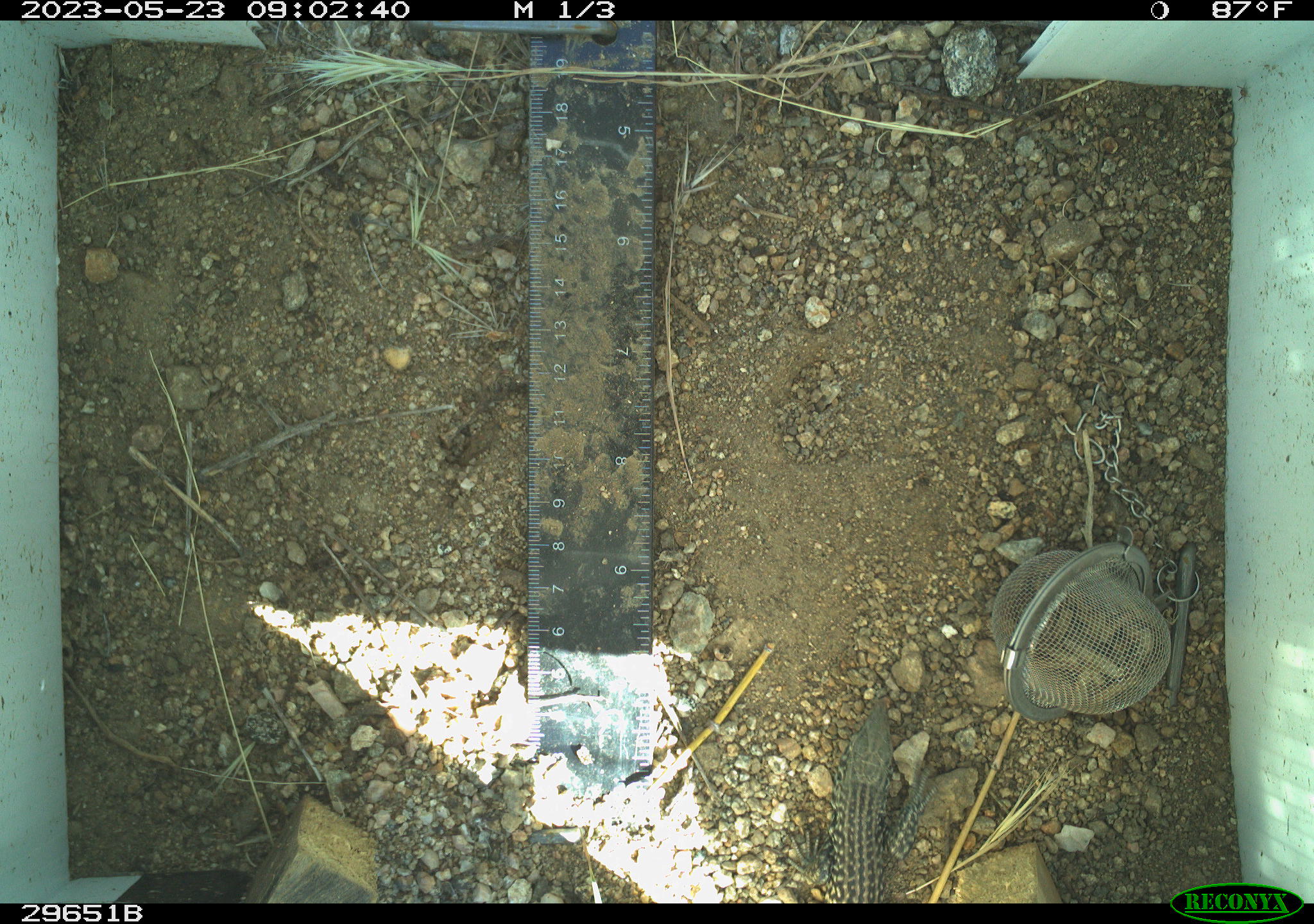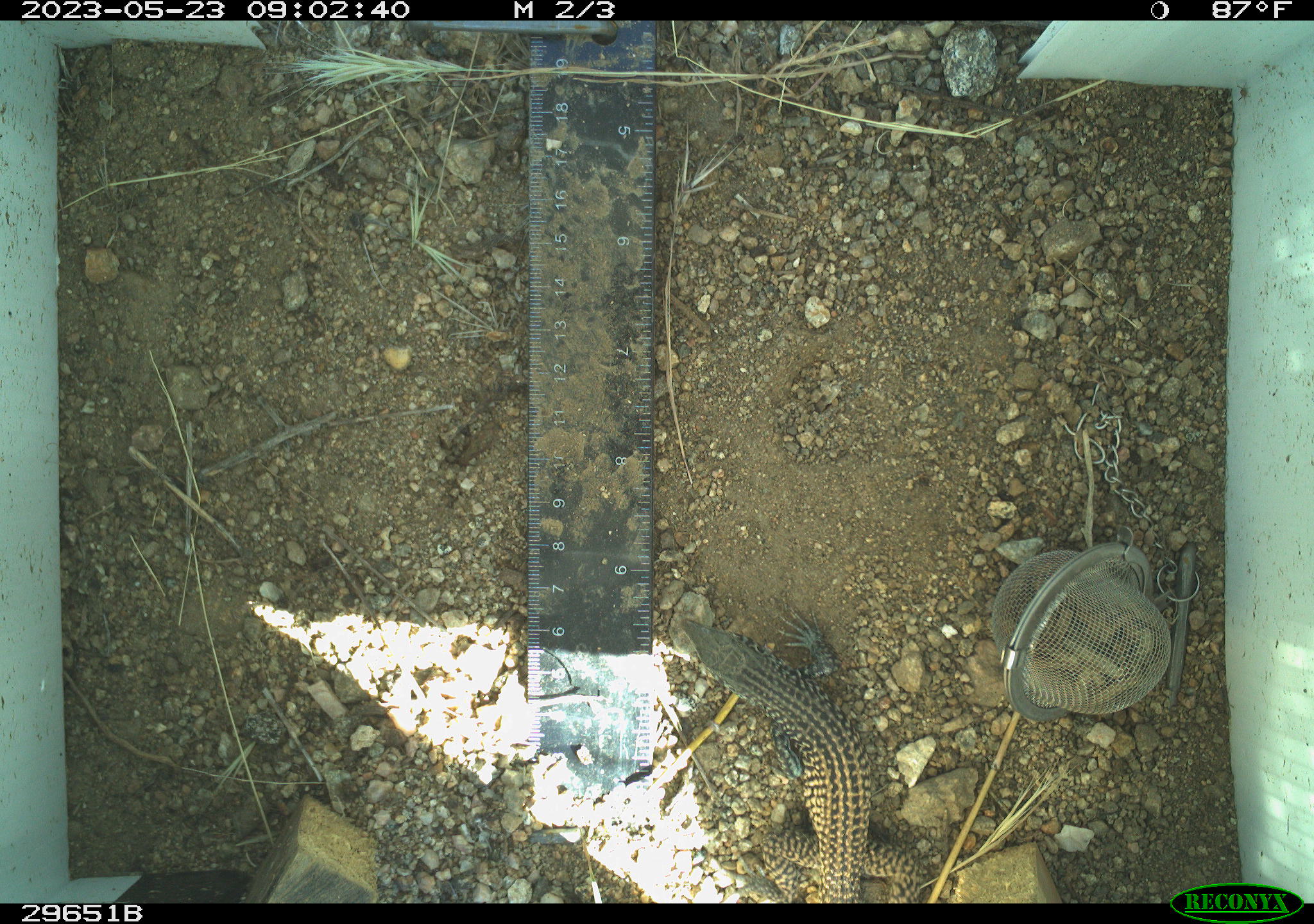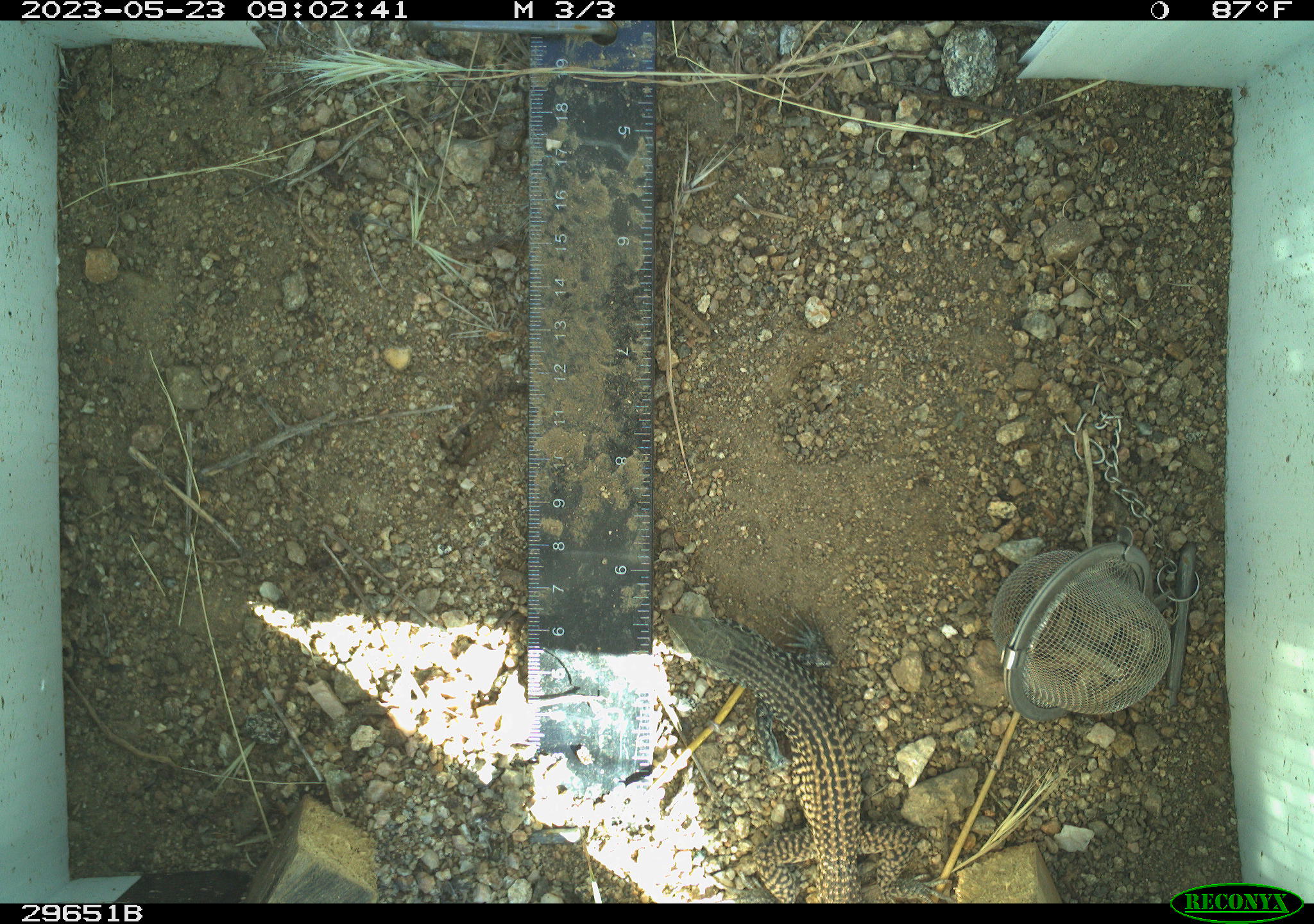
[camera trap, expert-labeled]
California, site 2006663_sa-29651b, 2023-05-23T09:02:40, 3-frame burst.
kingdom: Animalia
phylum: Chordata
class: Reptilia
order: Squamata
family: Teiidae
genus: Aspidoscelis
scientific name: Aspidoscelis tigris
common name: western whiptail